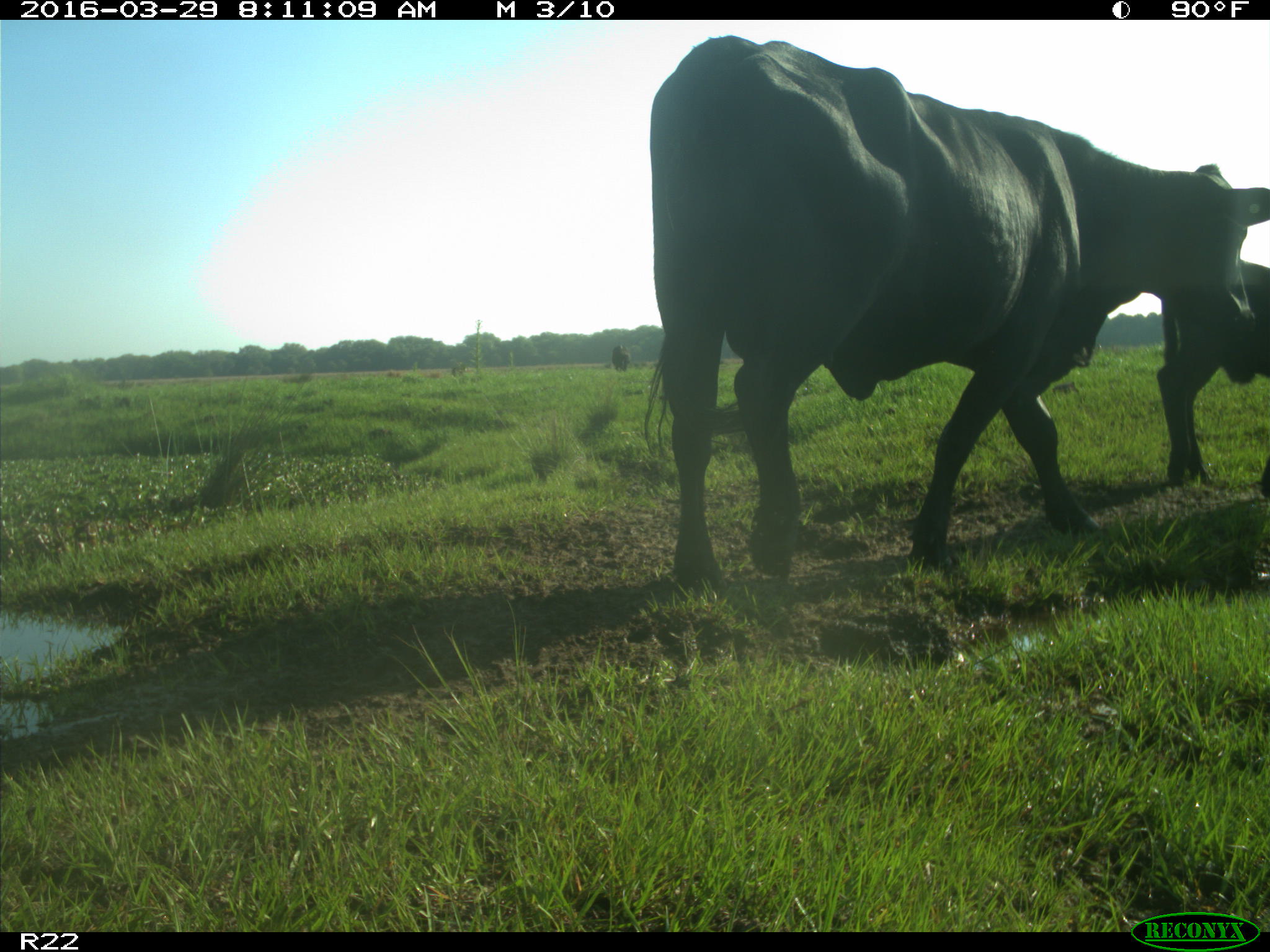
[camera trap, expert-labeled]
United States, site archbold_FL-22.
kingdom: Animalia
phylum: Chordata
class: Mammalia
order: Artiodactyla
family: Bovidae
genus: Bos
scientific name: Bos taurus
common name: domestic cow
Bos taurus (domestic cow).